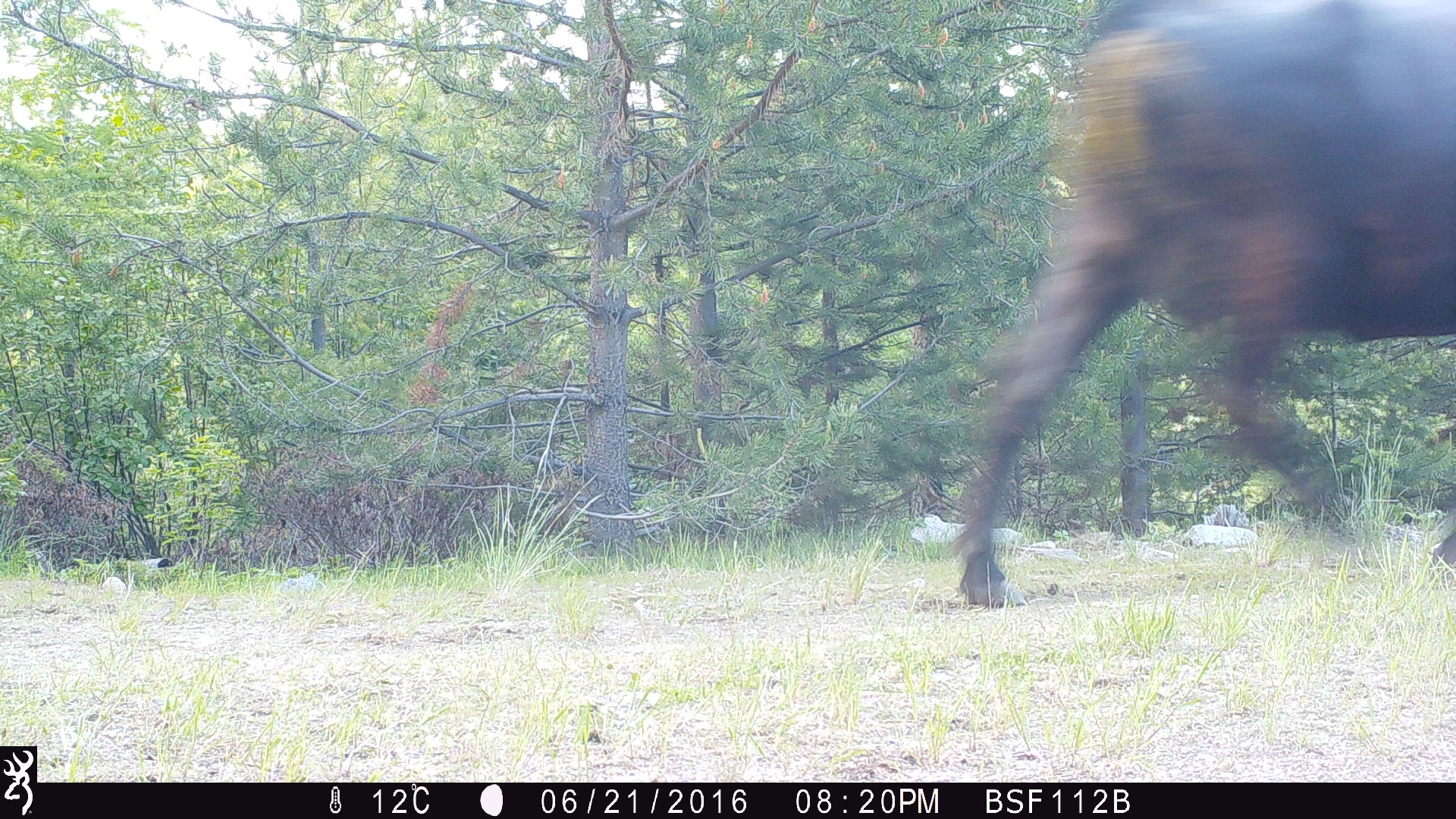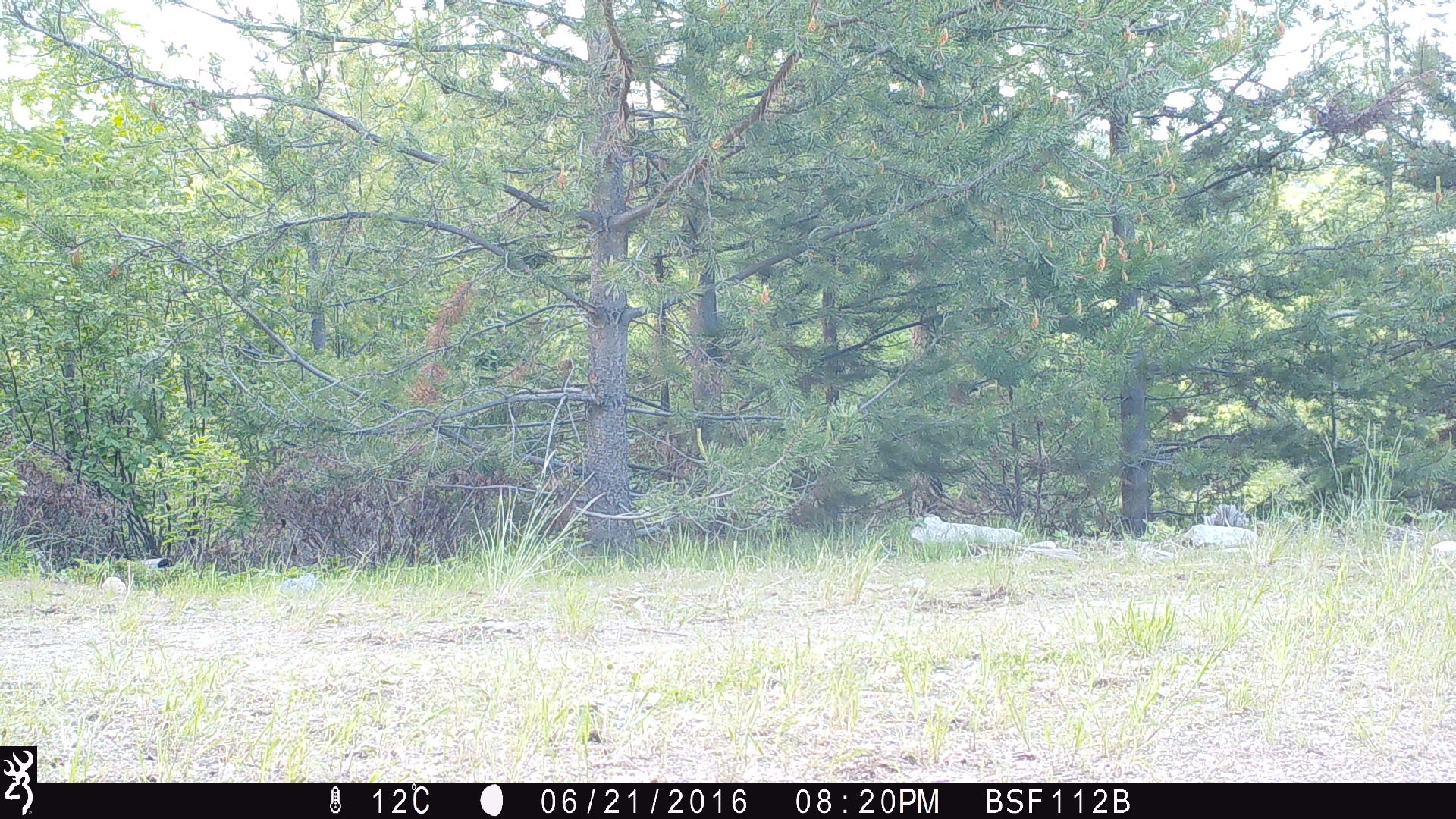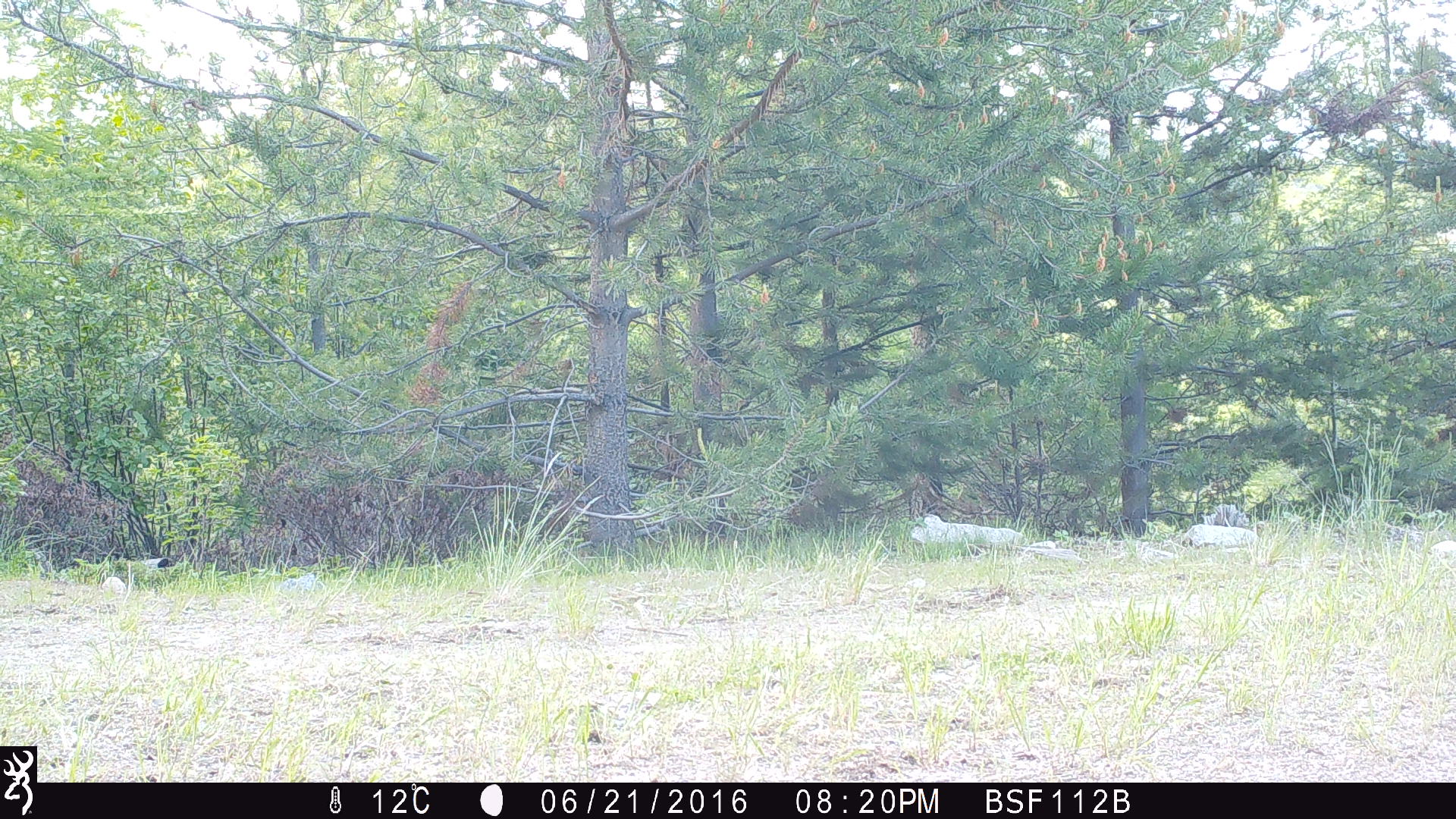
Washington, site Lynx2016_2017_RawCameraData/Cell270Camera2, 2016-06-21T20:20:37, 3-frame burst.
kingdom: Animalia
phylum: Chordata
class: Mammalia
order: Artiodactyla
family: Bovidae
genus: Bos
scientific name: Bos taurus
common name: domestic cattle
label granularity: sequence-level